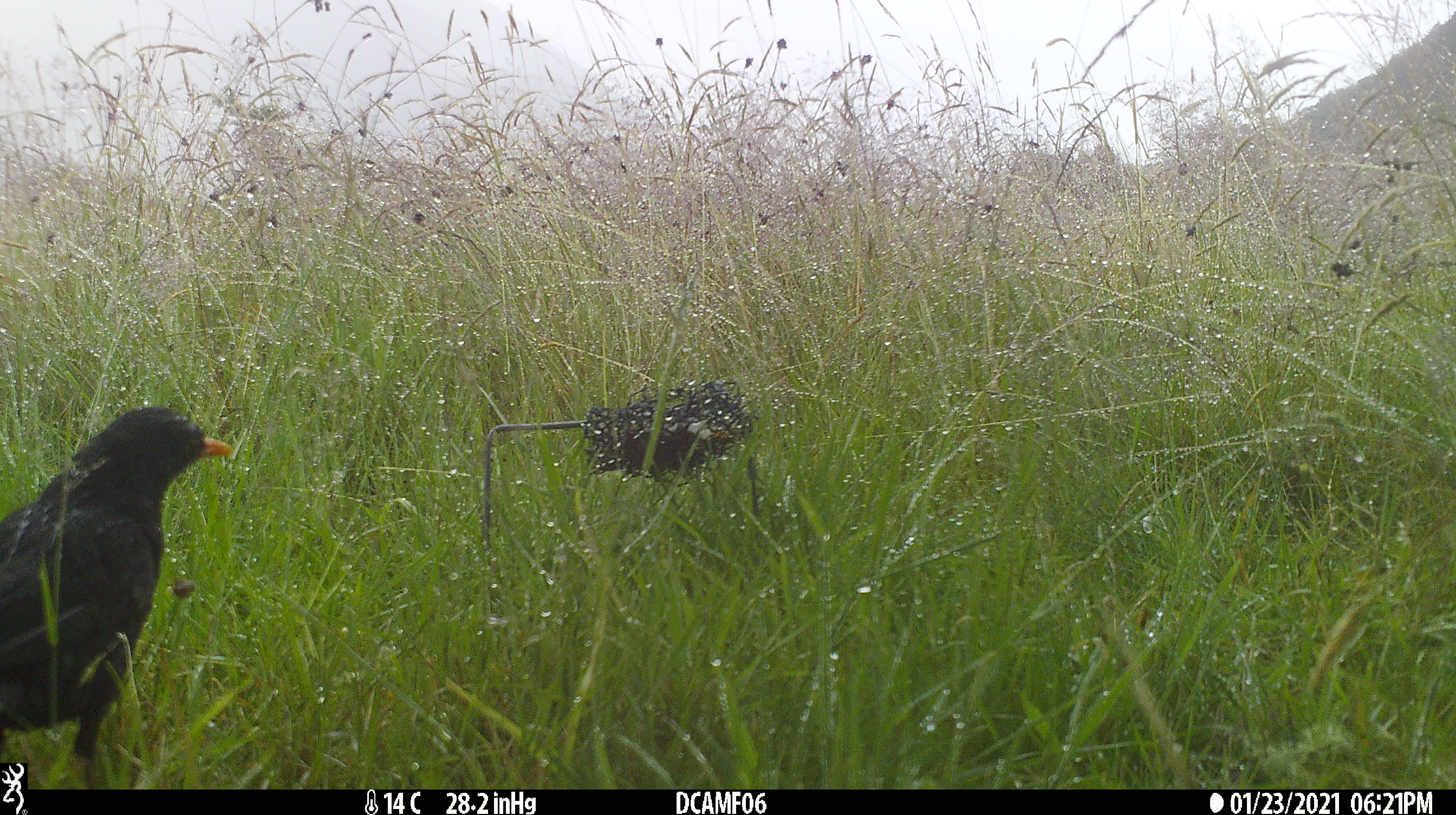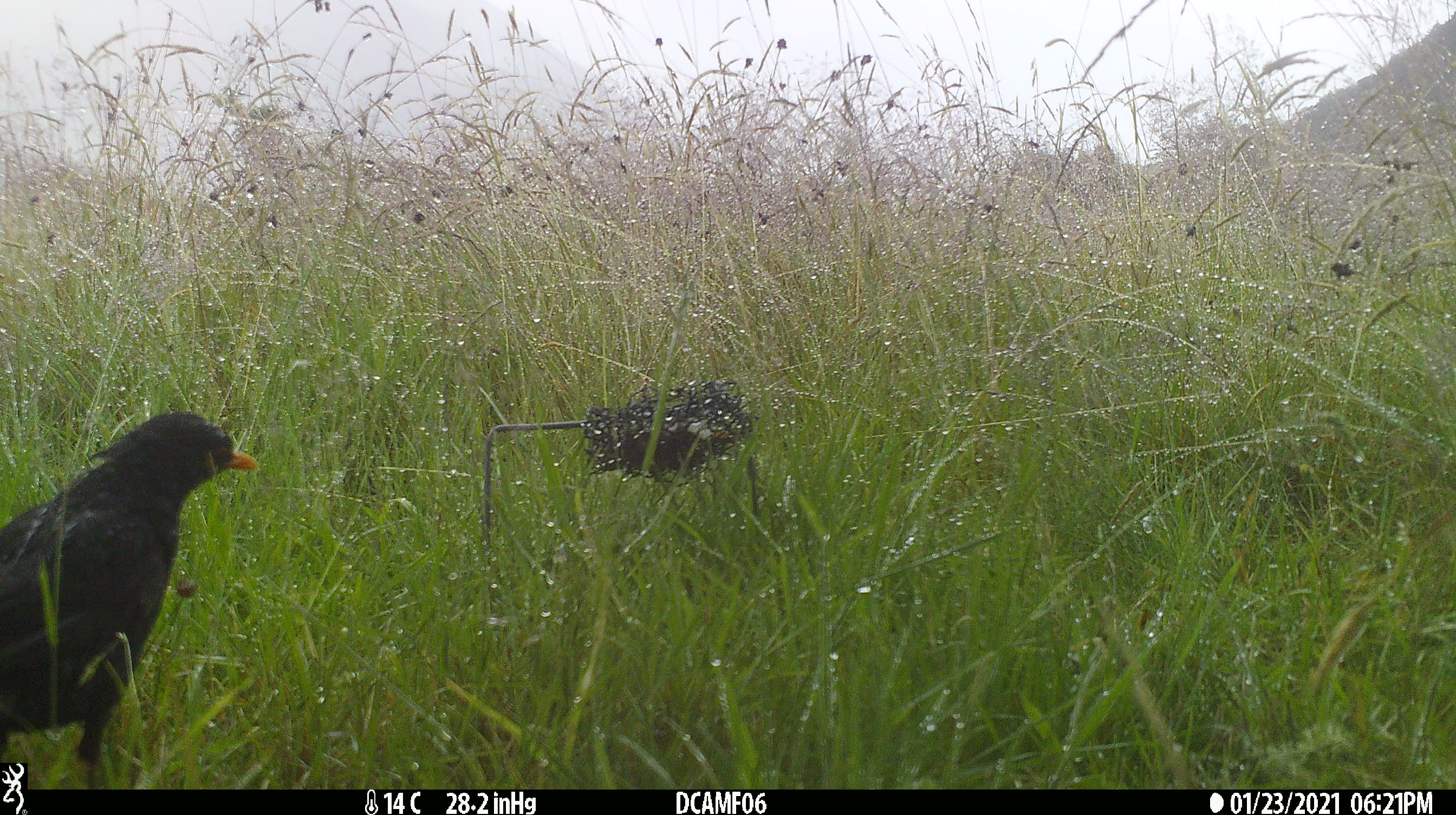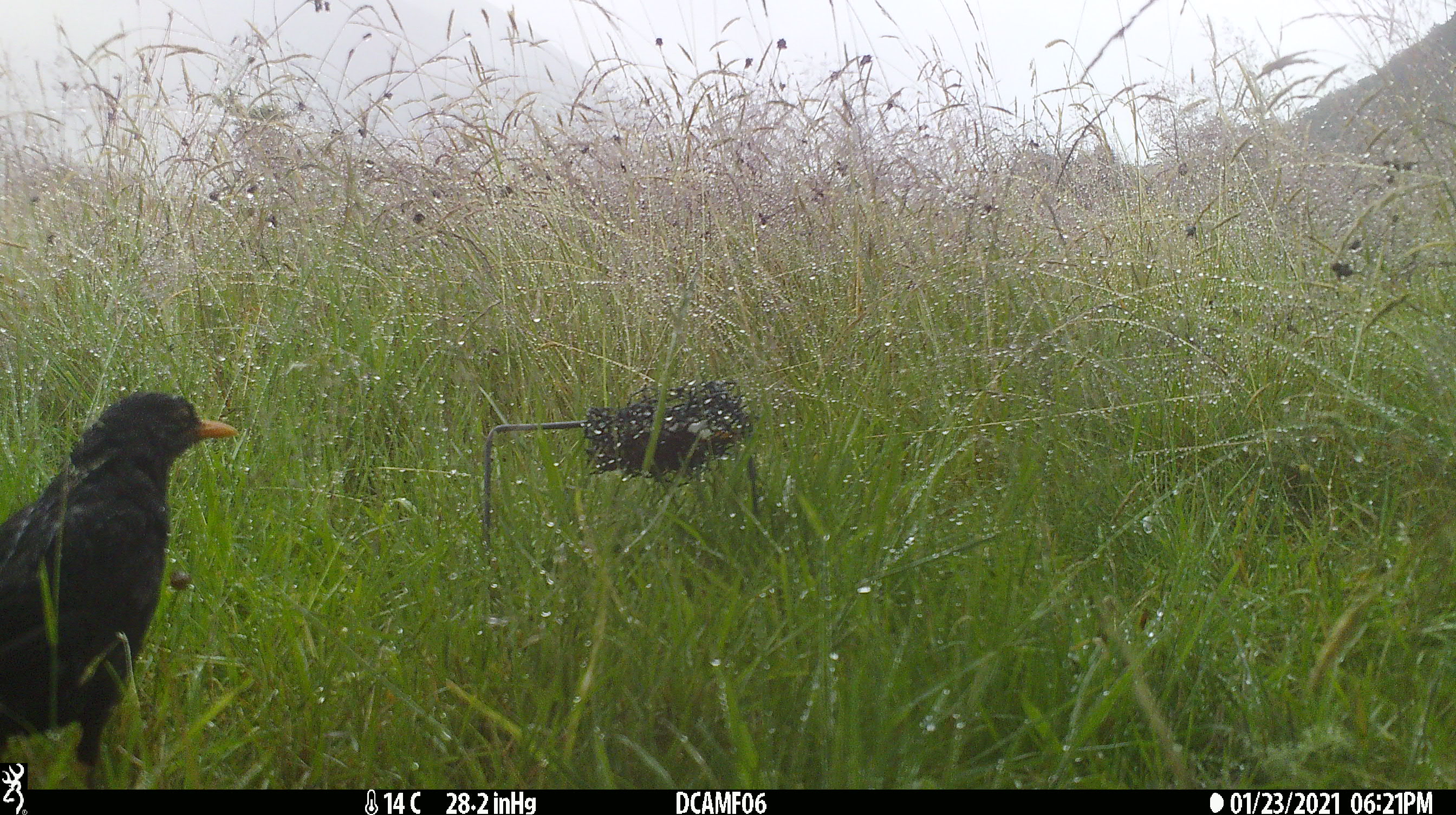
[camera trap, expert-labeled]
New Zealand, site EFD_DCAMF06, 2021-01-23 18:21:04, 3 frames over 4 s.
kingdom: Animalia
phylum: Chordata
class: Aves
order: Passeriformes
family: Turdidae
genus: Turdus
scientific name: Turdus merula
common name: eurasian blackbird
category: blackbird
Blackbird (eurasian blackbird) (Turdus merula).